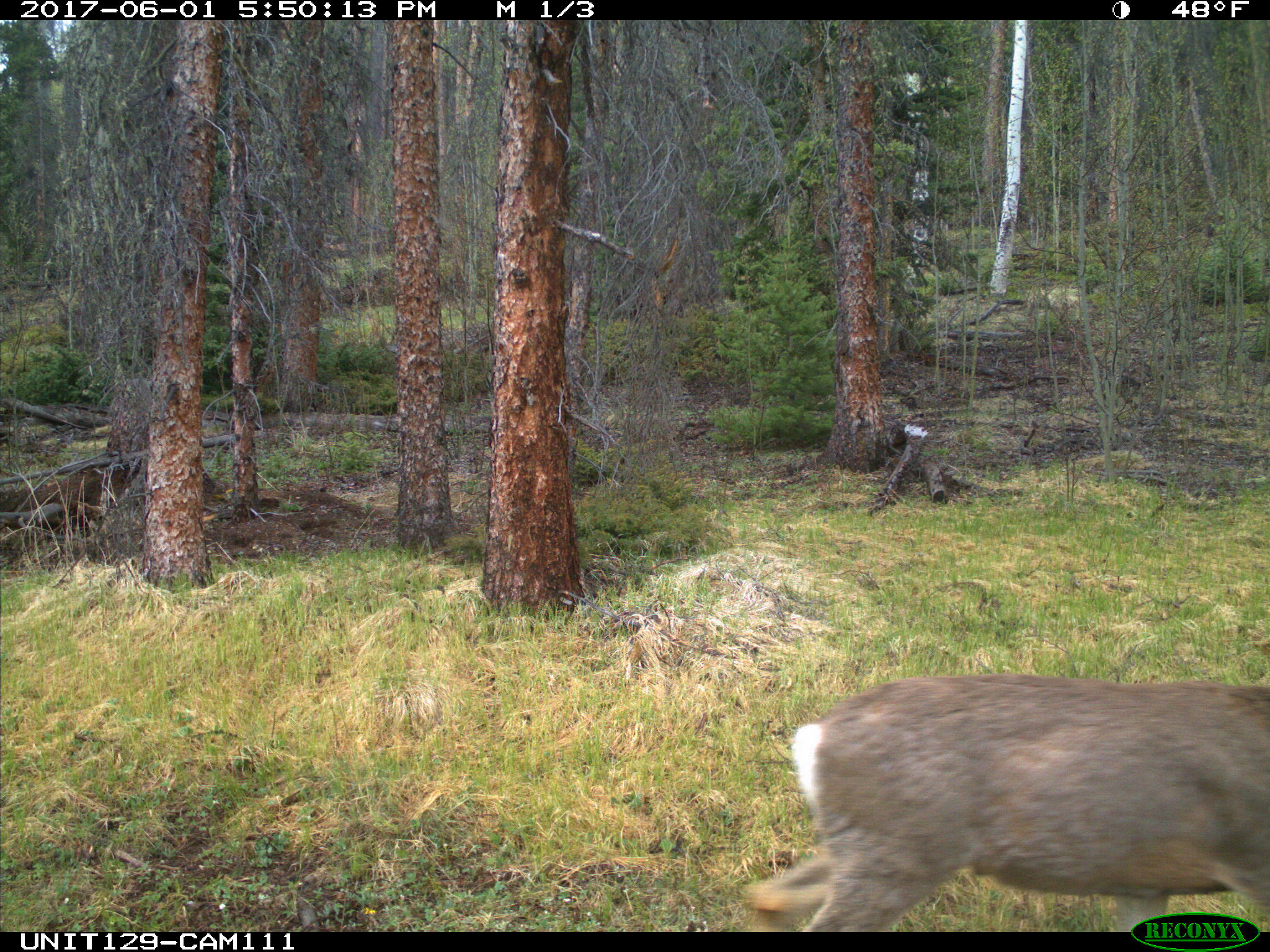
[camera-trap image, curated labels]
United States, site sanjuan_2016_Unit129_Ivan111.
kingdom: Animalia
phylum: Chordata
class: Mammalia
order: Artiodactyla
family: Cervidae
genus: Odocoileus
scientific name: Odocoileus hemionus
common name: mule deer